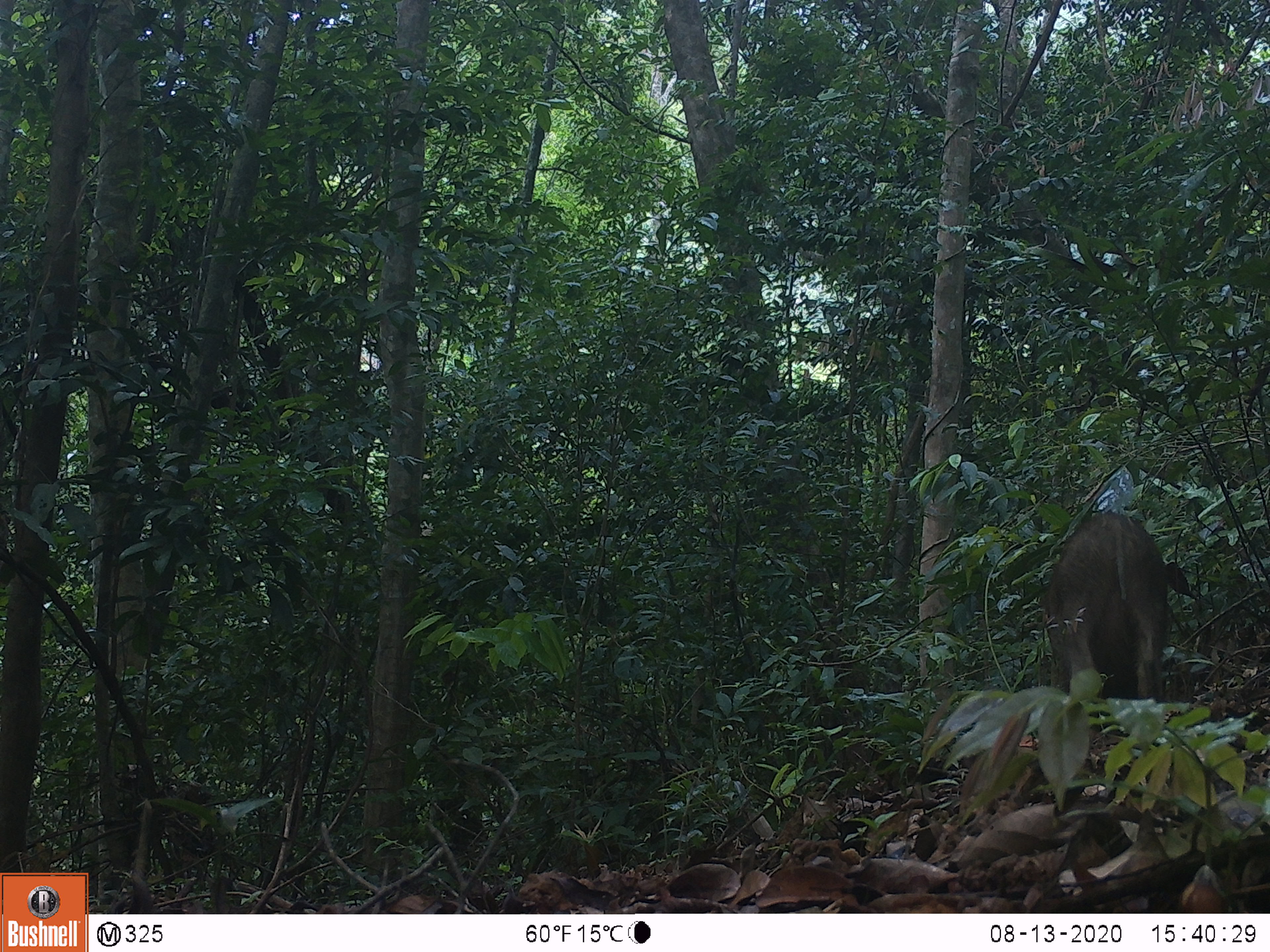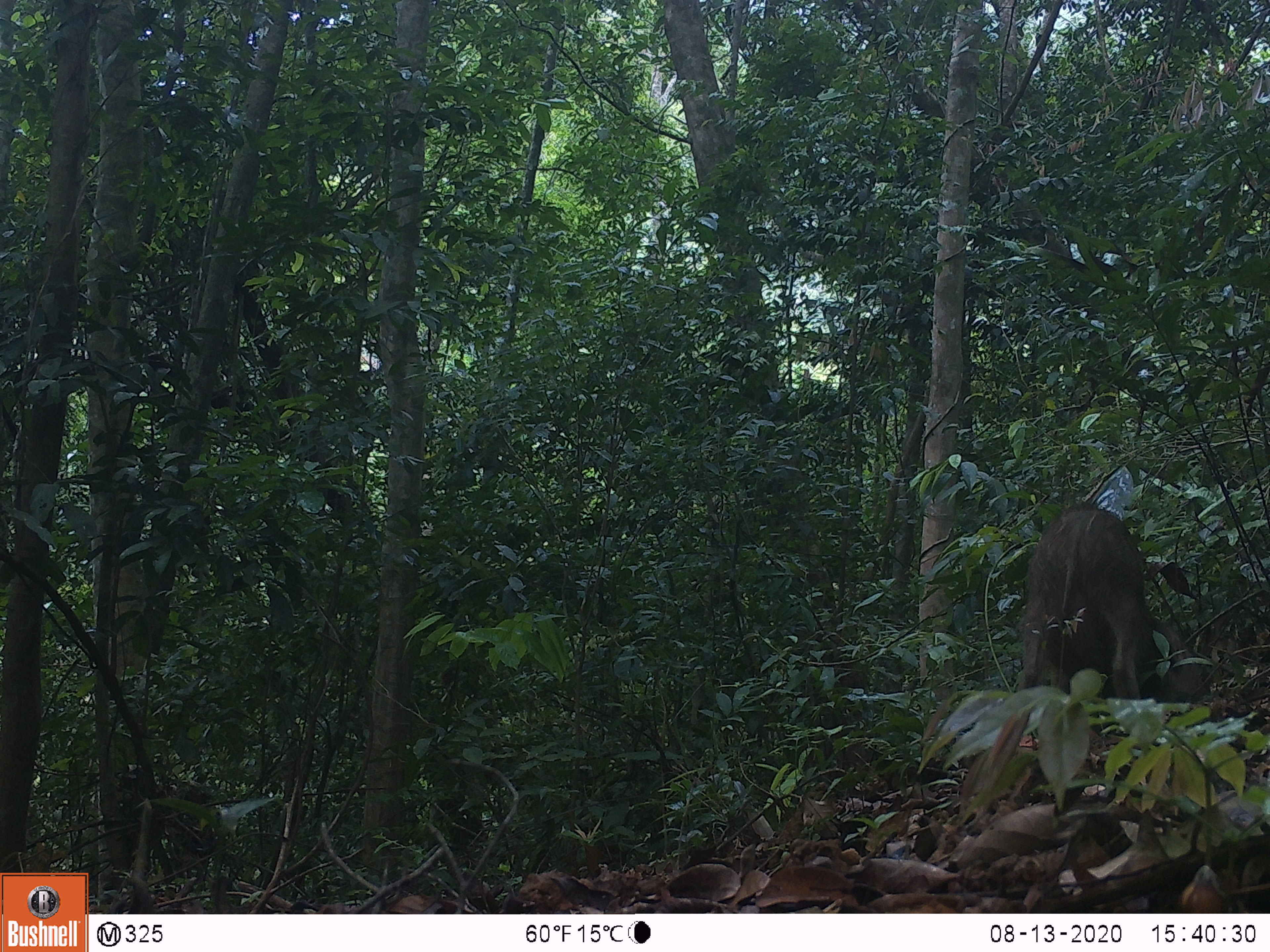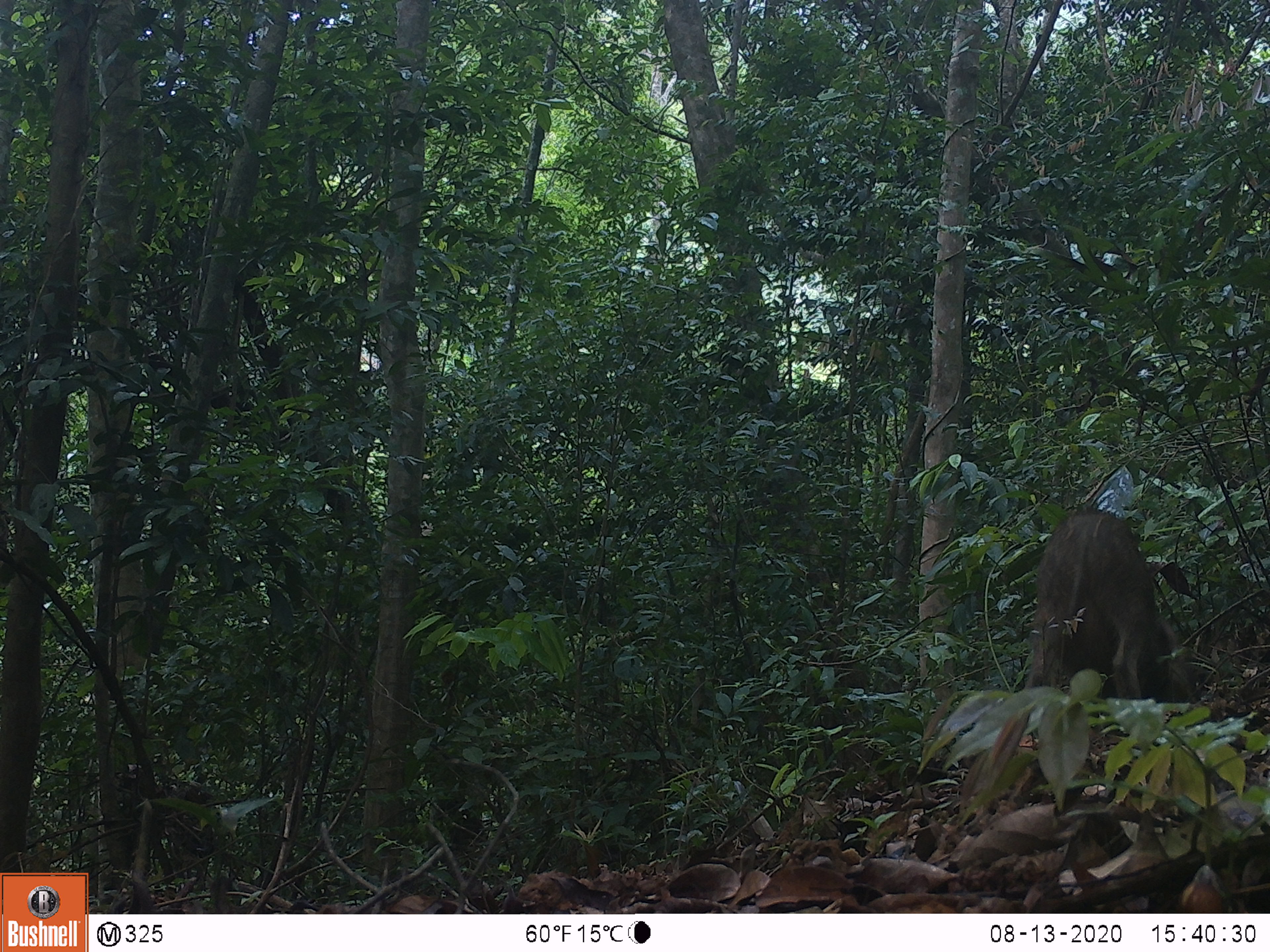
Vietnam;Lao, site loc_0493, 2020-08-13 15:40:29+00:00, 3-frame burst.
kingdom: Animalia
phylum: Chordata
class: Mammalia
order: Artiodactyla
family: Suidae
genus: Sus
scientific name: Sus scrofa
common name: eurasian wild pig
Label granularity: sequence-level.